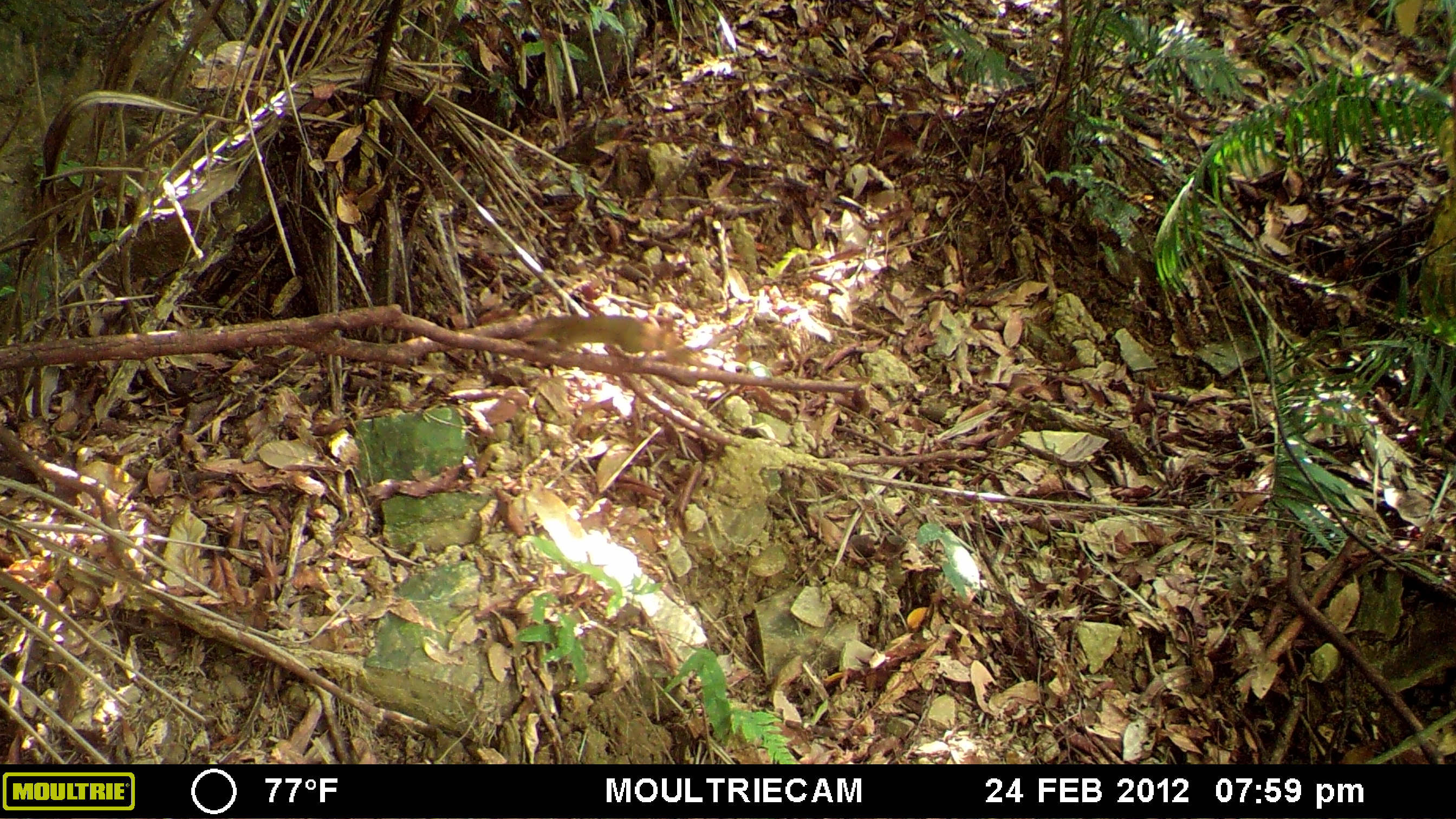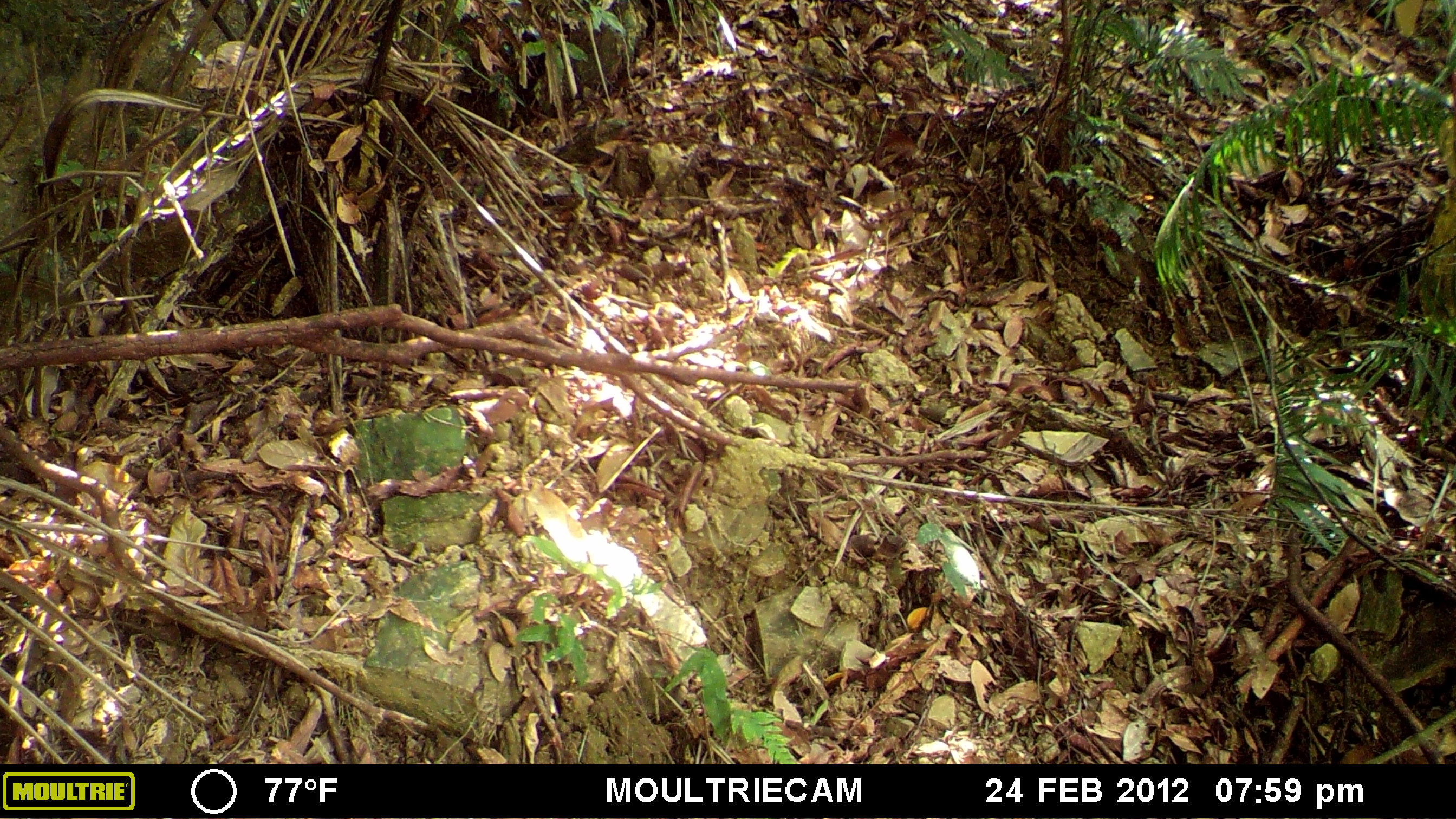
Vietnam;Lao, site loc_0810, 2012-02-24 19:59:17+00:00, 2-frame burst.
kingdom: Animalia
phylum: Chordata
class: Mammalia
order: Scandentia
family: Tupaiidae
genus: Tupaia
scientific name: Tupaia belangeri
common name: northern treeshrew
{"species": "northern treeshrew (Tupaia belangeri)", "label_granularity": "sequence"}